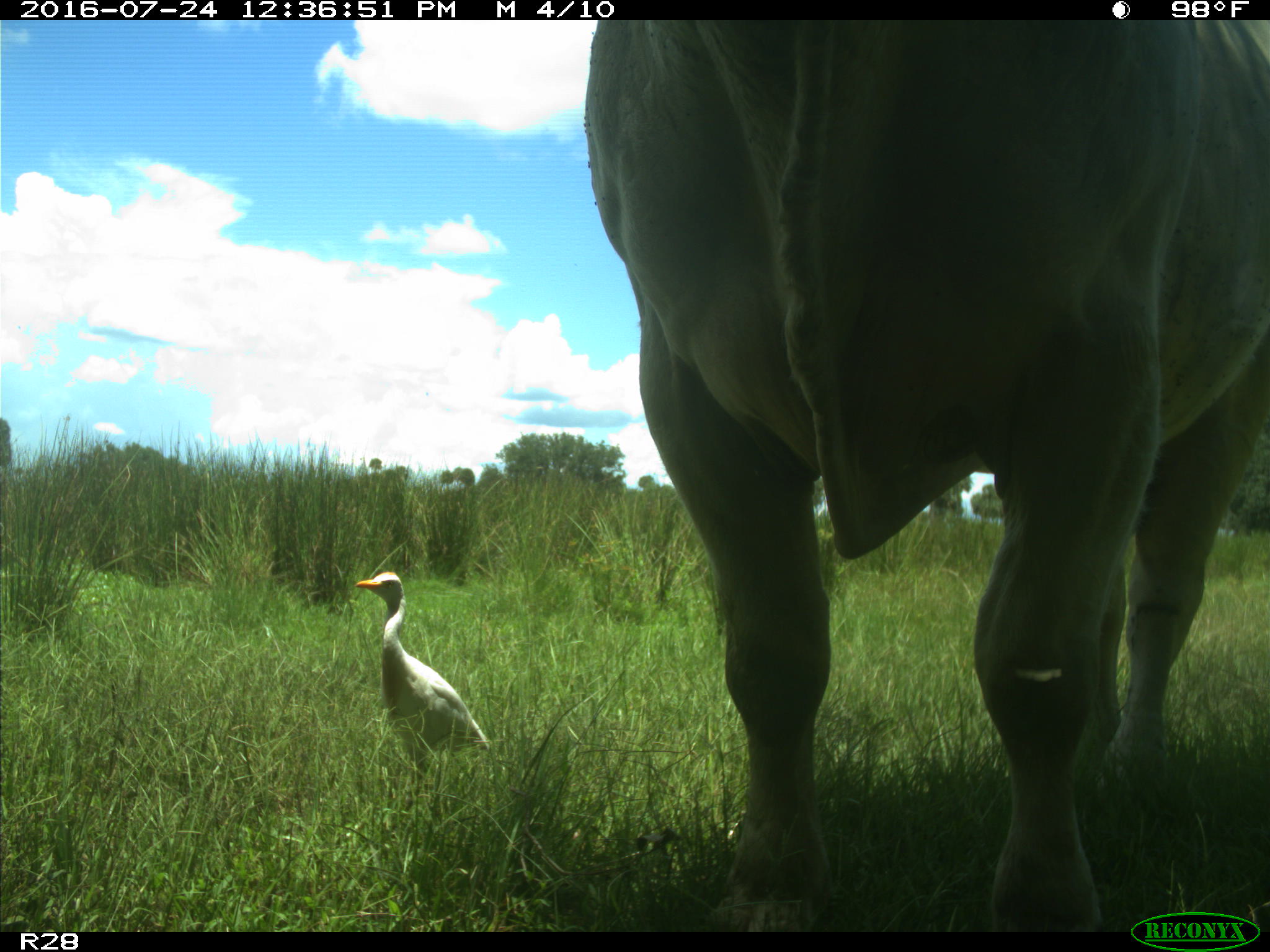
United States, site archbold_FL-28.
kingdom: Animalia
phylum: Chordata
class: Mammalia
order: Artiodactyla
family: Bovidae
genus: Bos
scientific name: Bos taurus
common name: domestic cow